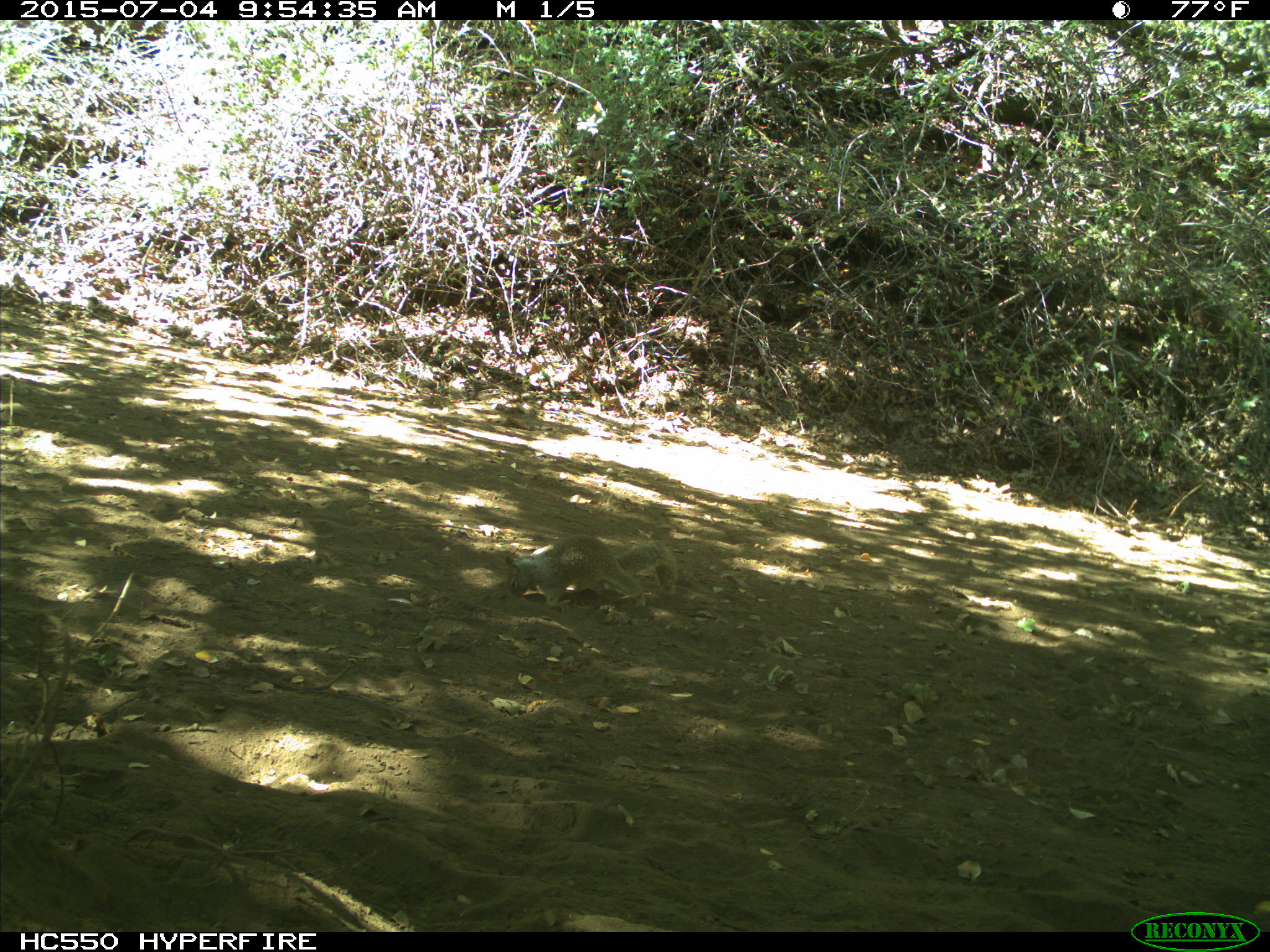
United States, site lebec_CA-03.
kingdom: Animalia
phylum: Chordata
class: Mammalia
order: Rodentia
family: Sciuridae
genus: Otospermophilus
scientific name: Otospermophilus beecheyi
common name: california ground squirrel